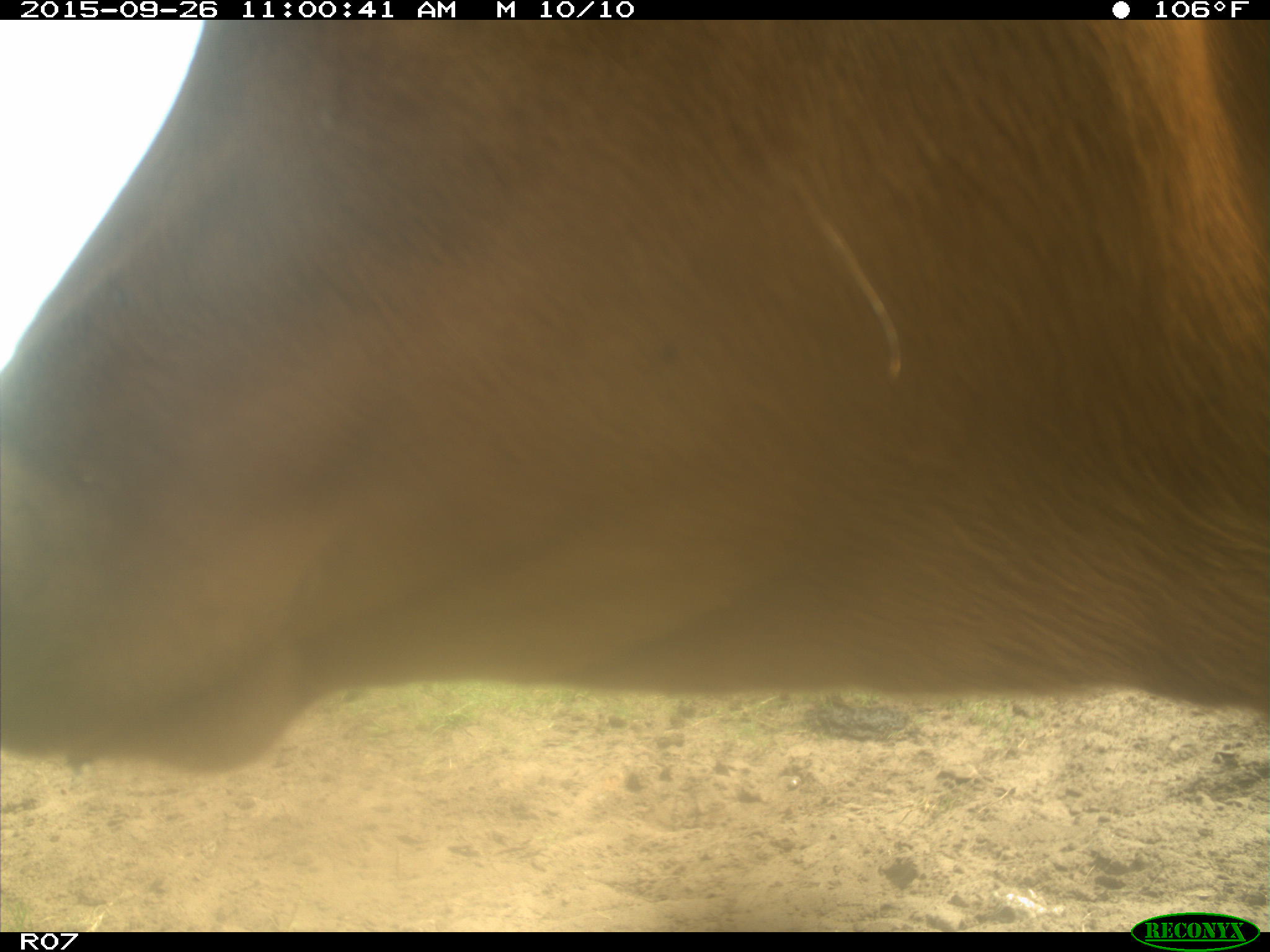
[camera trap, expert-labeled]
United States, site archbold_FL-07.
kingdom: Animalia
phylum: Chordata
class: Mammalia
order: Artiodactyla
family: Bovidae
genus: Bos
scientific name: Bos taurus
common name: domestic cow